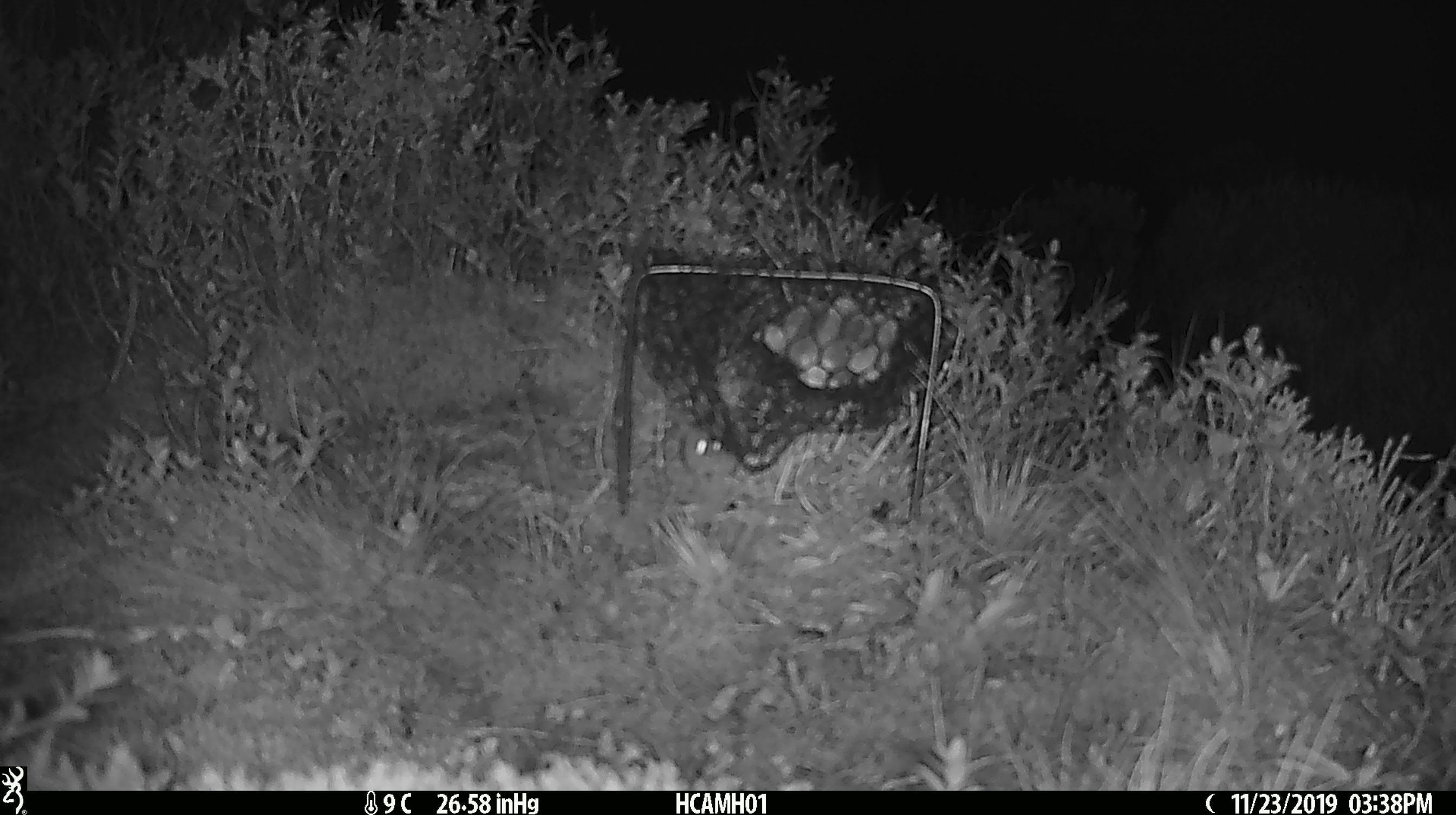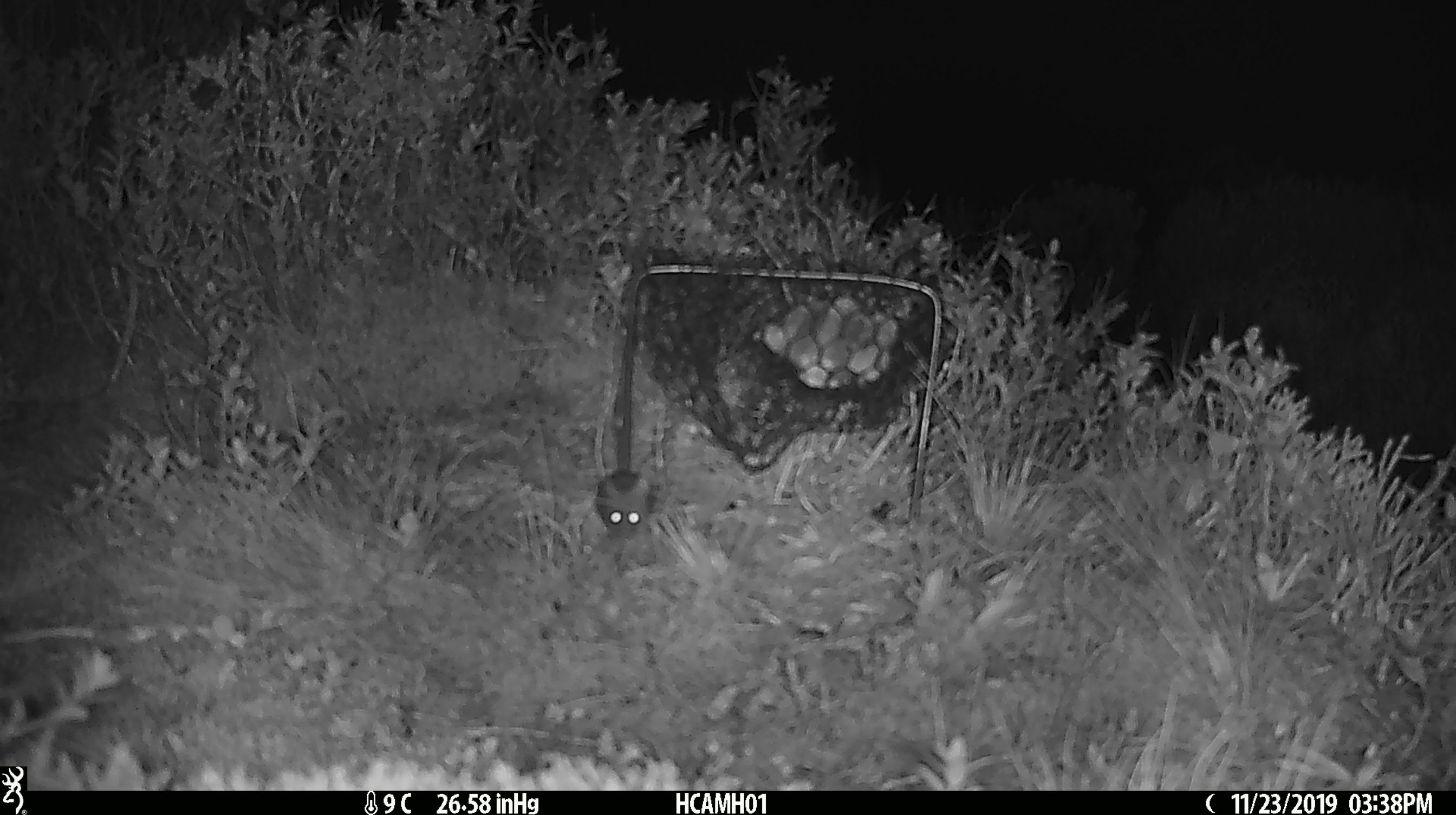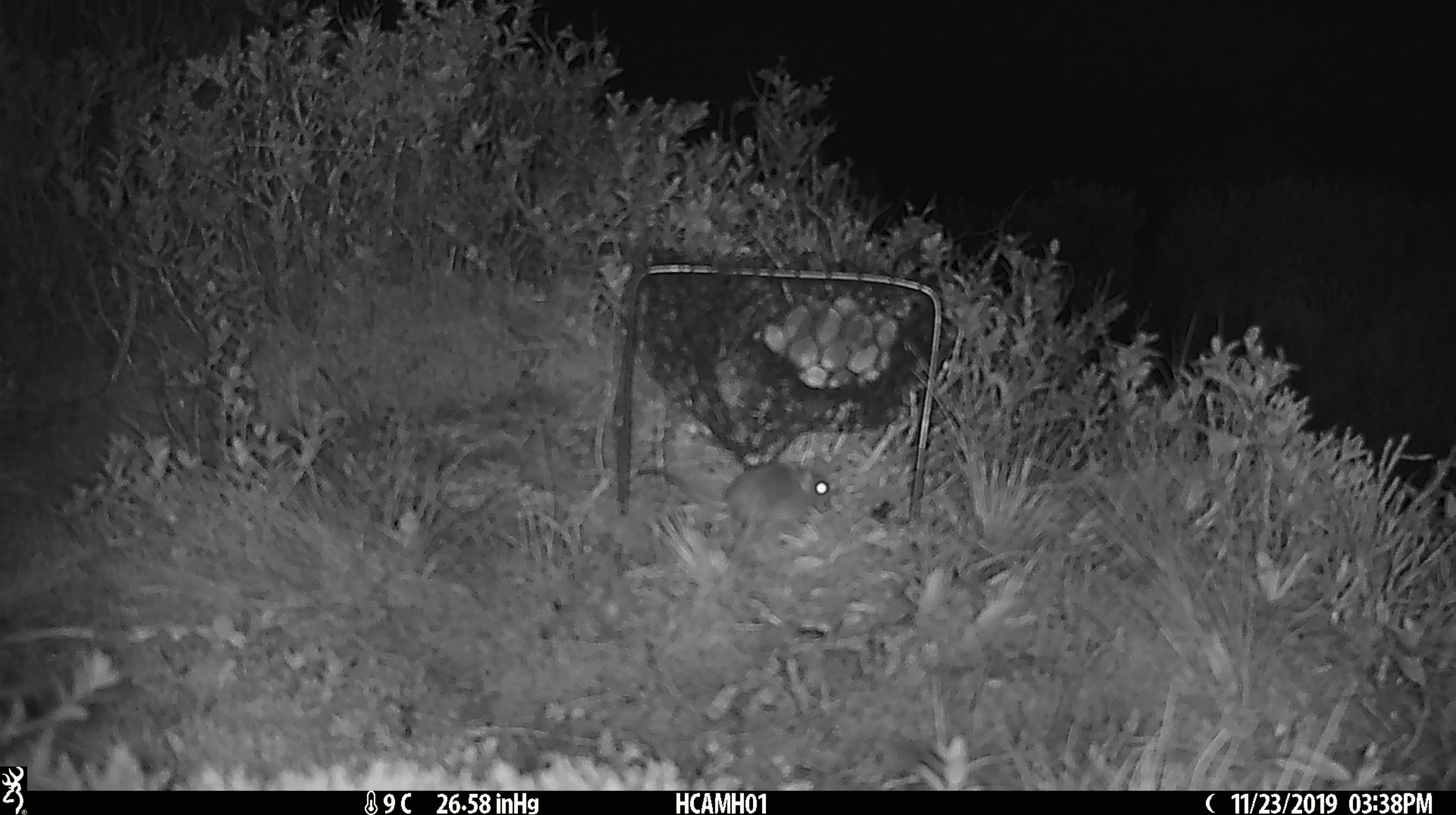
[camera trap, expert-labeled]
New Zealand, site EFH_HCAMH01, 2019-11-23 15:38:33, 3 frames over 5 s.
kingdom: Animalia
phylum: Chordata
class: Mammalia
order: Rodentia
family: Muridae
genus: Mus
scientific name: Mus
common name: mouse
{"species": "mouse (Mus)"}